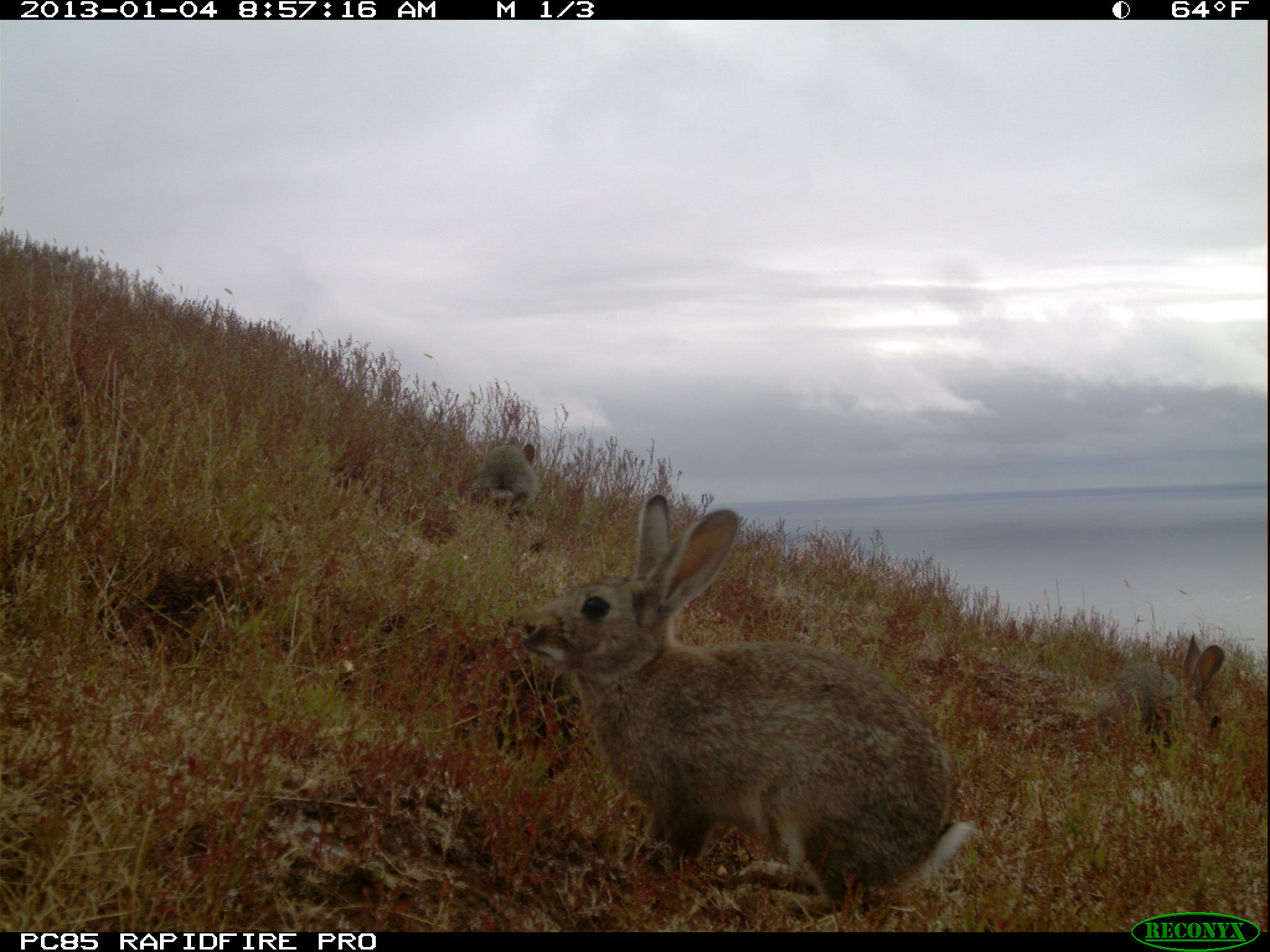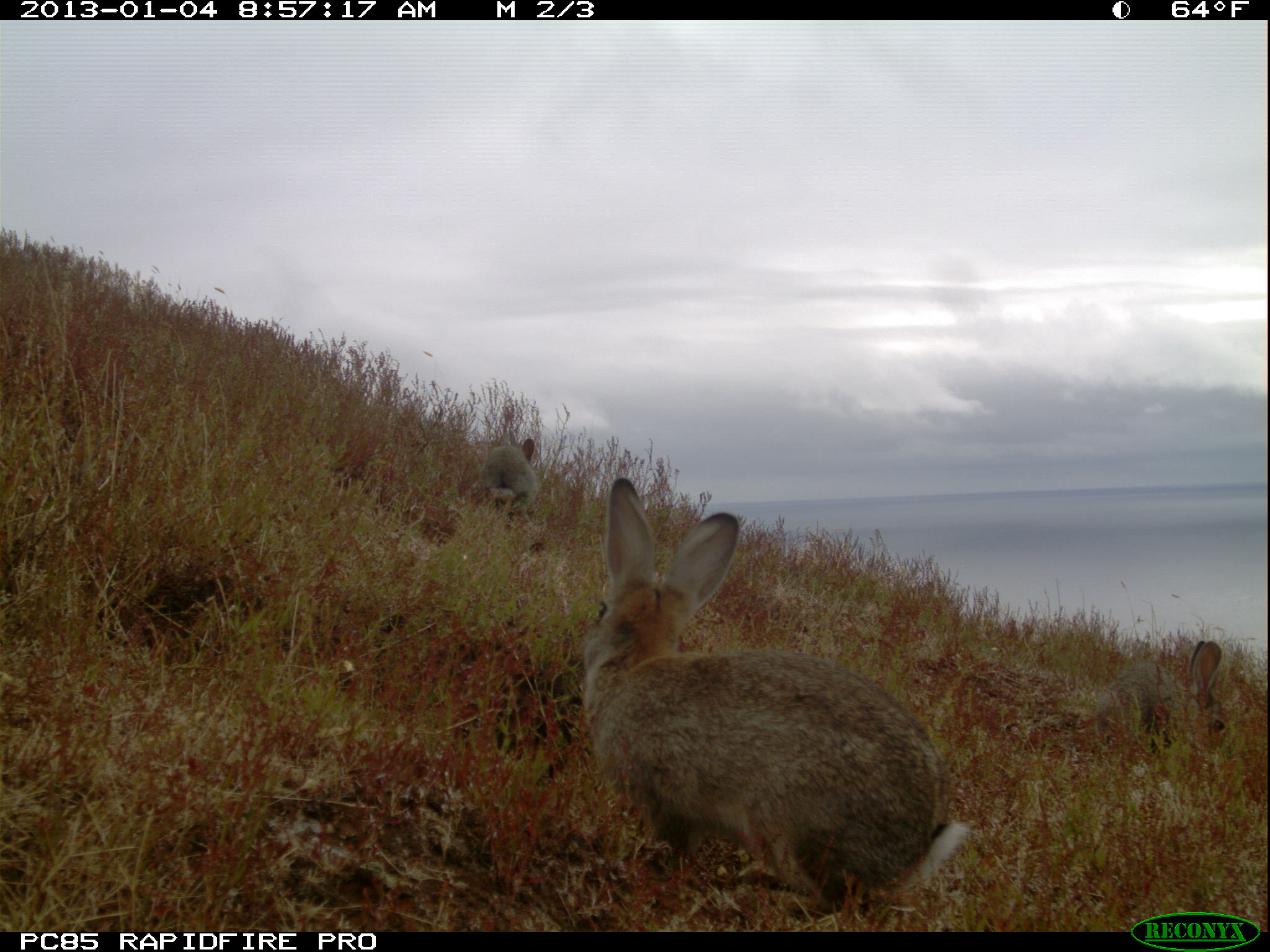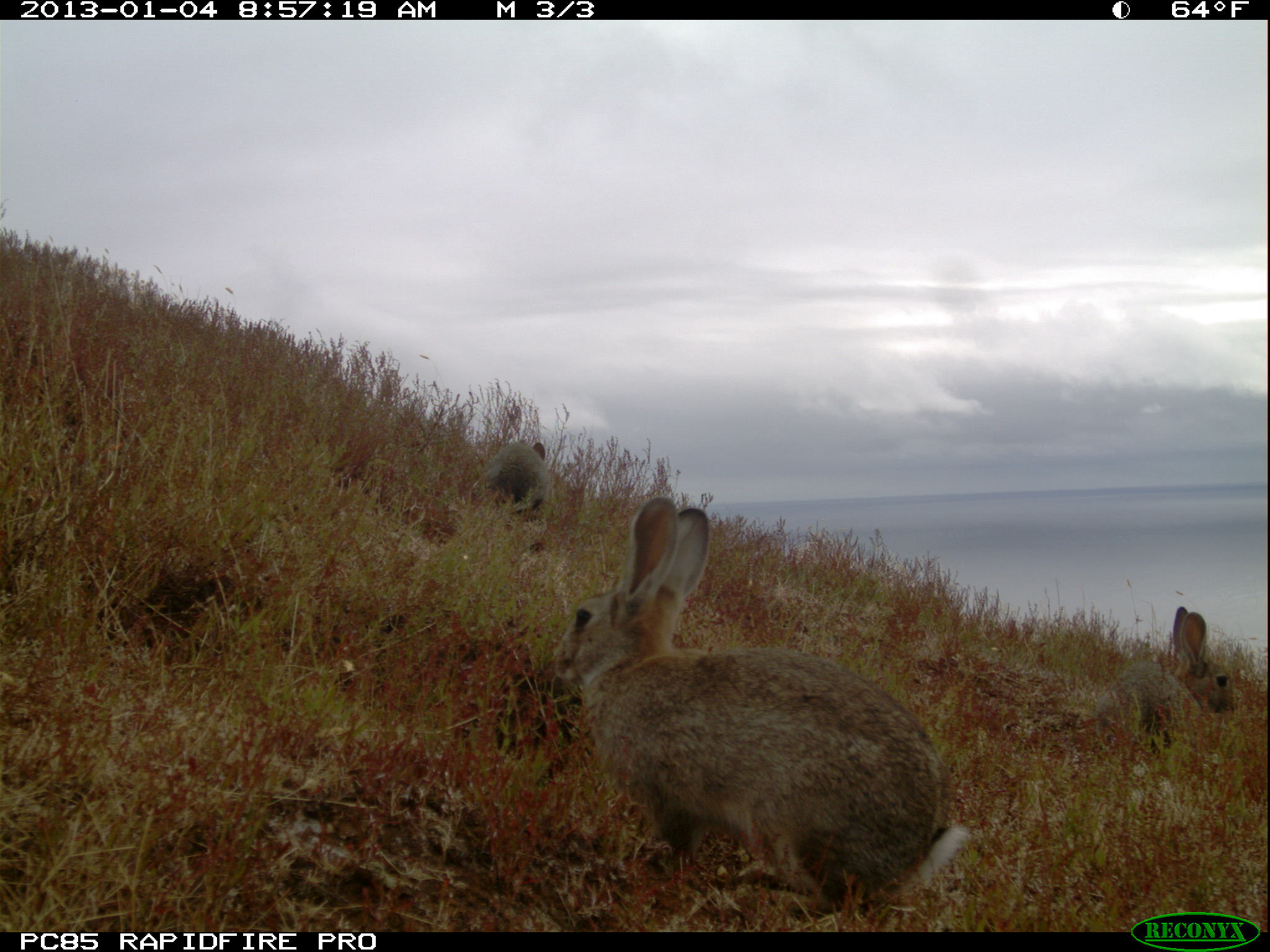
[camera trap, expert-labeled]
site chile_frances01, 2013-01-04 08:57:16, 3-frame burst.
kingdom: Animalia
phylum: Chordata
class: Mammalia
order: Lagomorpha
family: Leporidae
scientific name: Leporidae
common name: rabbits and hares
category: rabbit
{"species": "rabbit (rabbits and hares) (Leporidae)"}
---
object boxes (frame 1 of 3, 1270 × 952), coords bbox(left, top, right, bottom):
rabbit: bbox(507, 492, 976, 915); bbox(1076, 635, 1226, 757); bbox(481, 421, 556, 520)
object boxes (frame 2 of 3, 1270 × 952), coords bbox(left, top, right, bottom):
rabbit: bbox(575, 474, 969, 922); bbox(1078, 637, 1232, 762); bbox(474, 436, 538, 518)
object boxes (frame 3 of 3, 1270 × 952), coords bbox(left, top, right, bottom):
rabbit: bbox(549, 500, 969, 921); bbox(1069, 606, 1237, 760); bbox(490, 434, 562, 522)